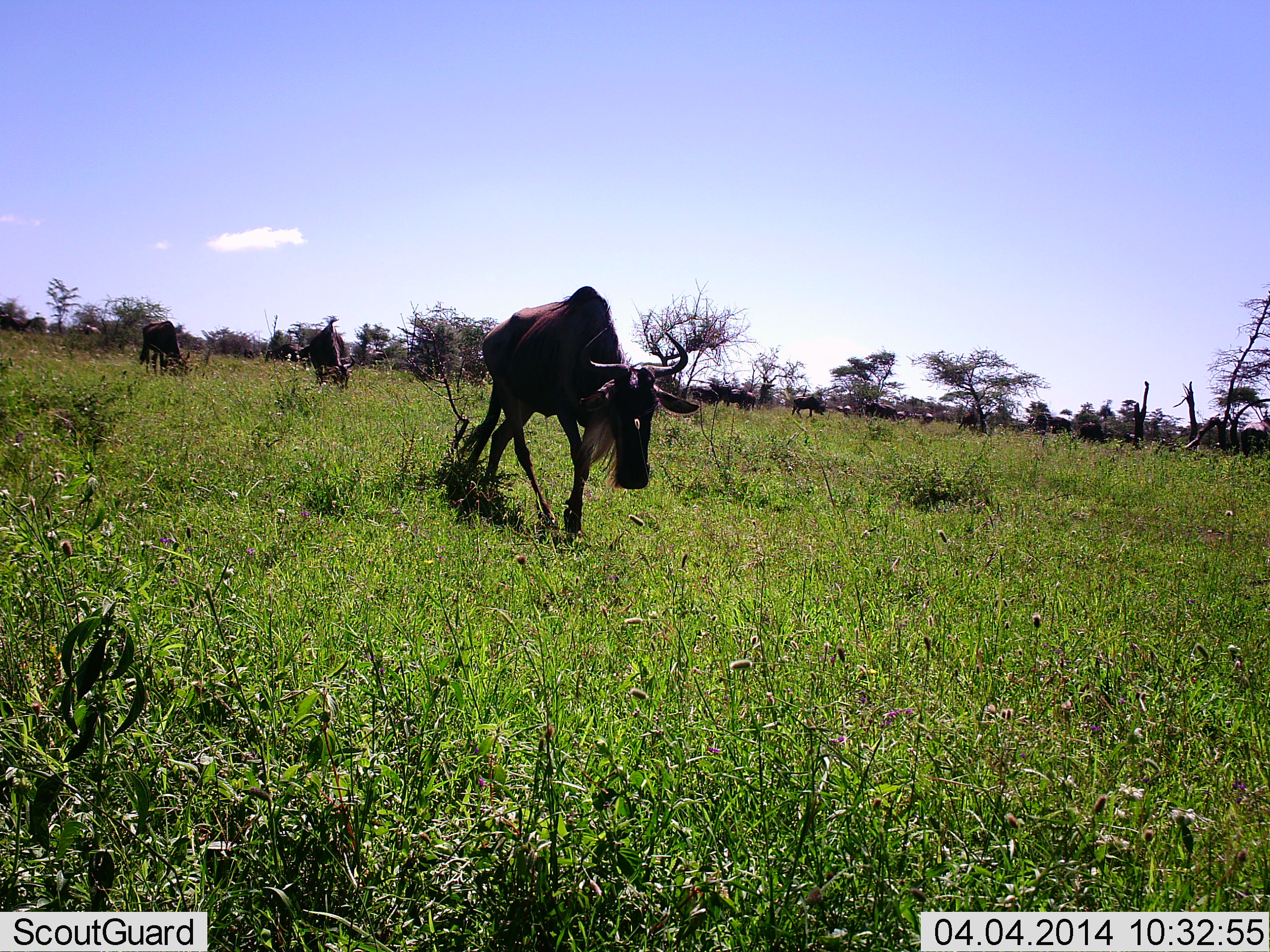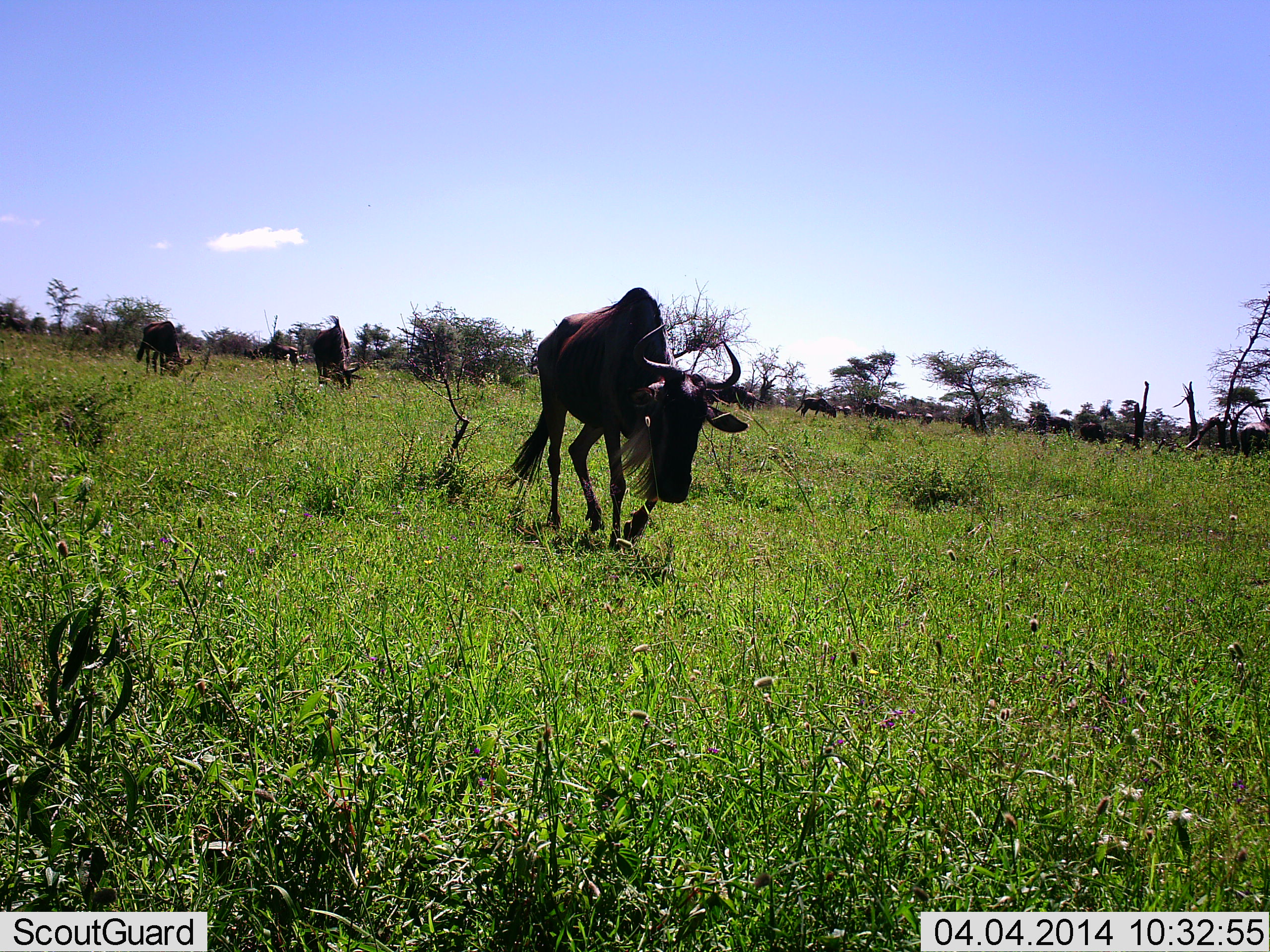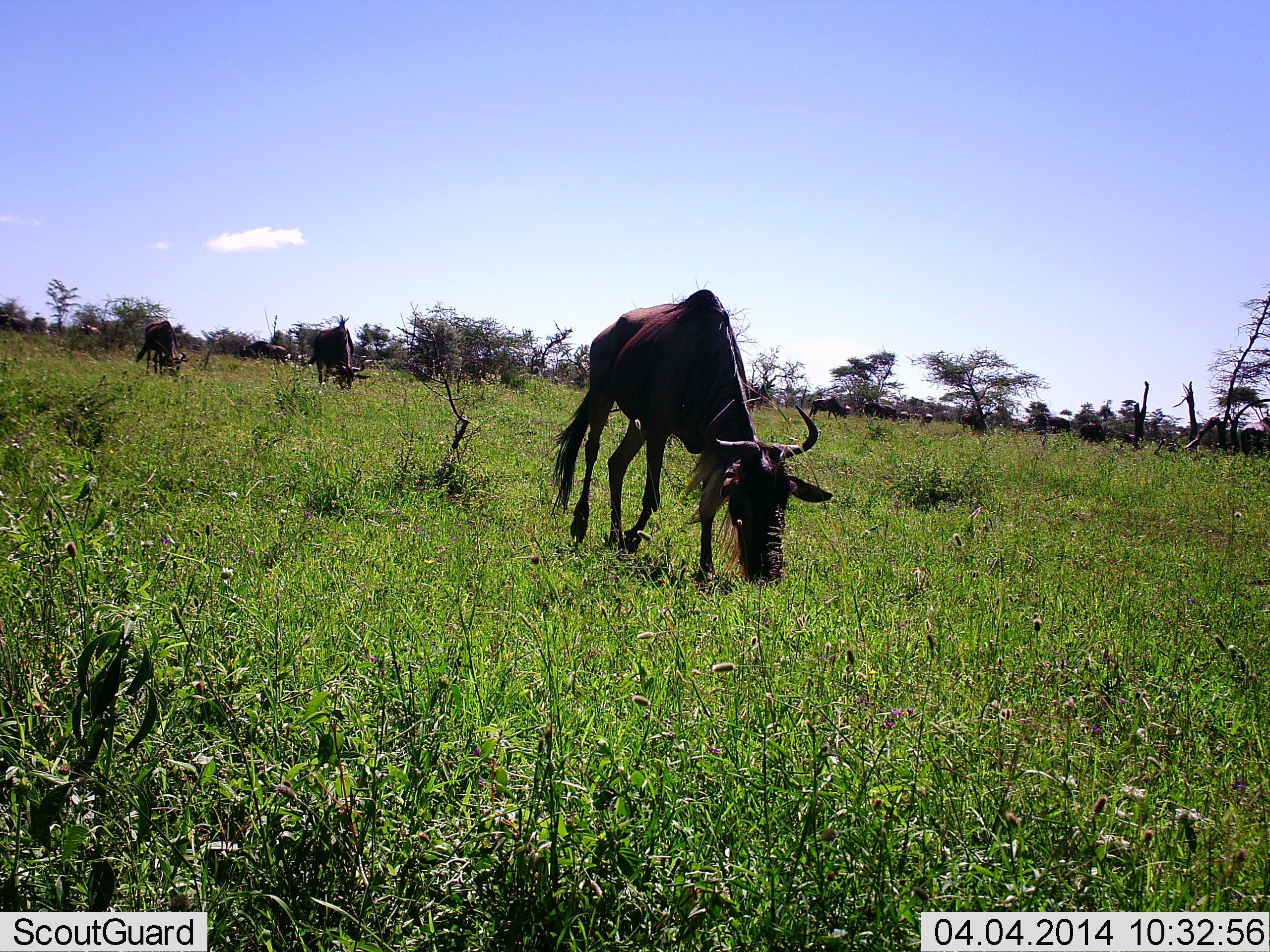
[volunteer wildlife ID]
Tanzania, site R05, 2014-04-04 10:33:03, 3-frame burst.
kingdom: Animalia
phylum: Chordata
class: Mammalia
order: Artiodactyla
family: Bovidae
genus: Connochaetes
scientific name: Connochaetes taurinus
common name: blue wildebeest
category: wildebeest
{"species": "wildebeest (blue wildebeest) (Connochaetes taurinus)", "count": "11-50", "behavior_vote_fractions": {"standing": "20%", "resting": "0%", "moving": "90%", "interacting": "0%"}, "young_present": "0%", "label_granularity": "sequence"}